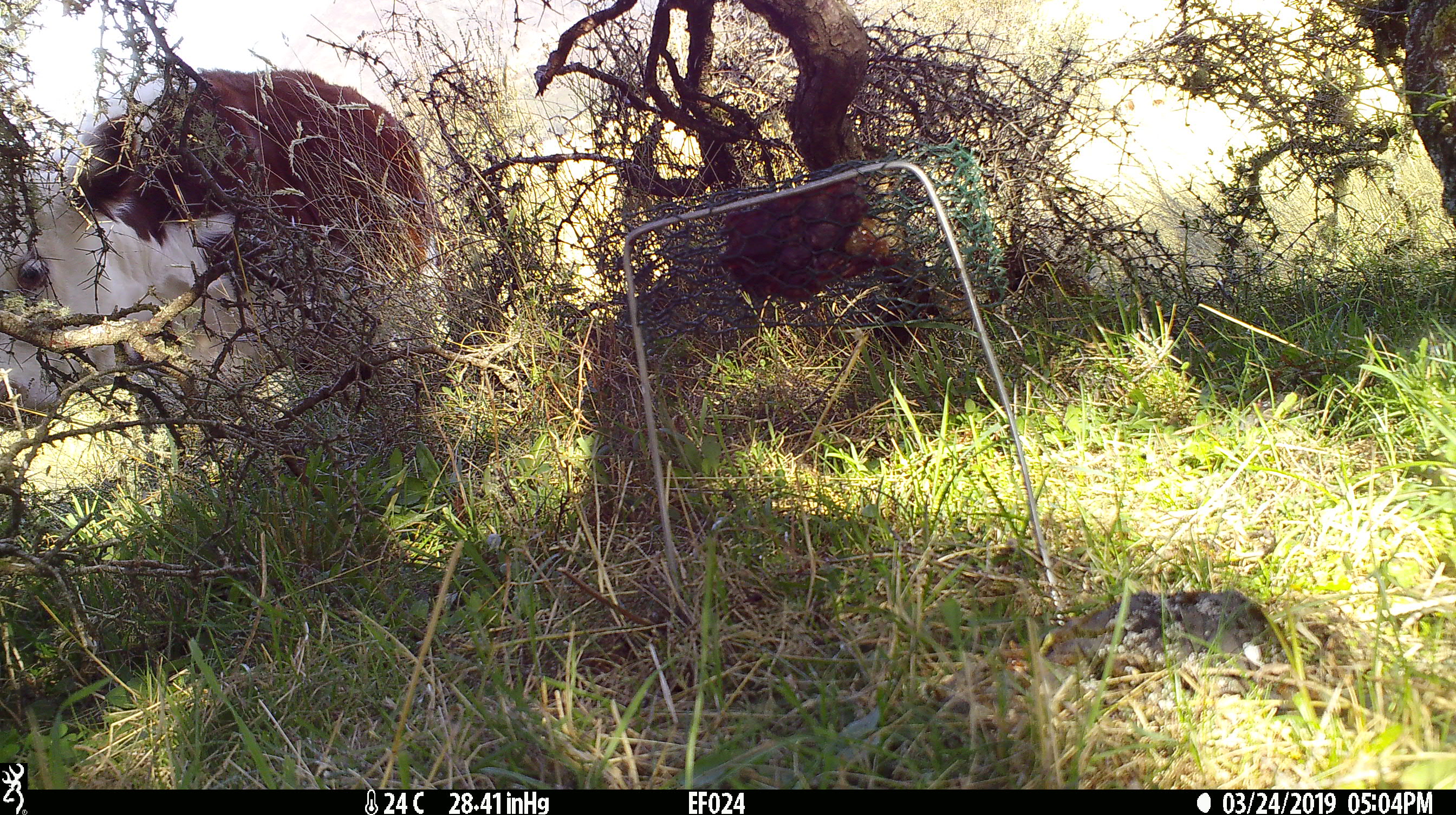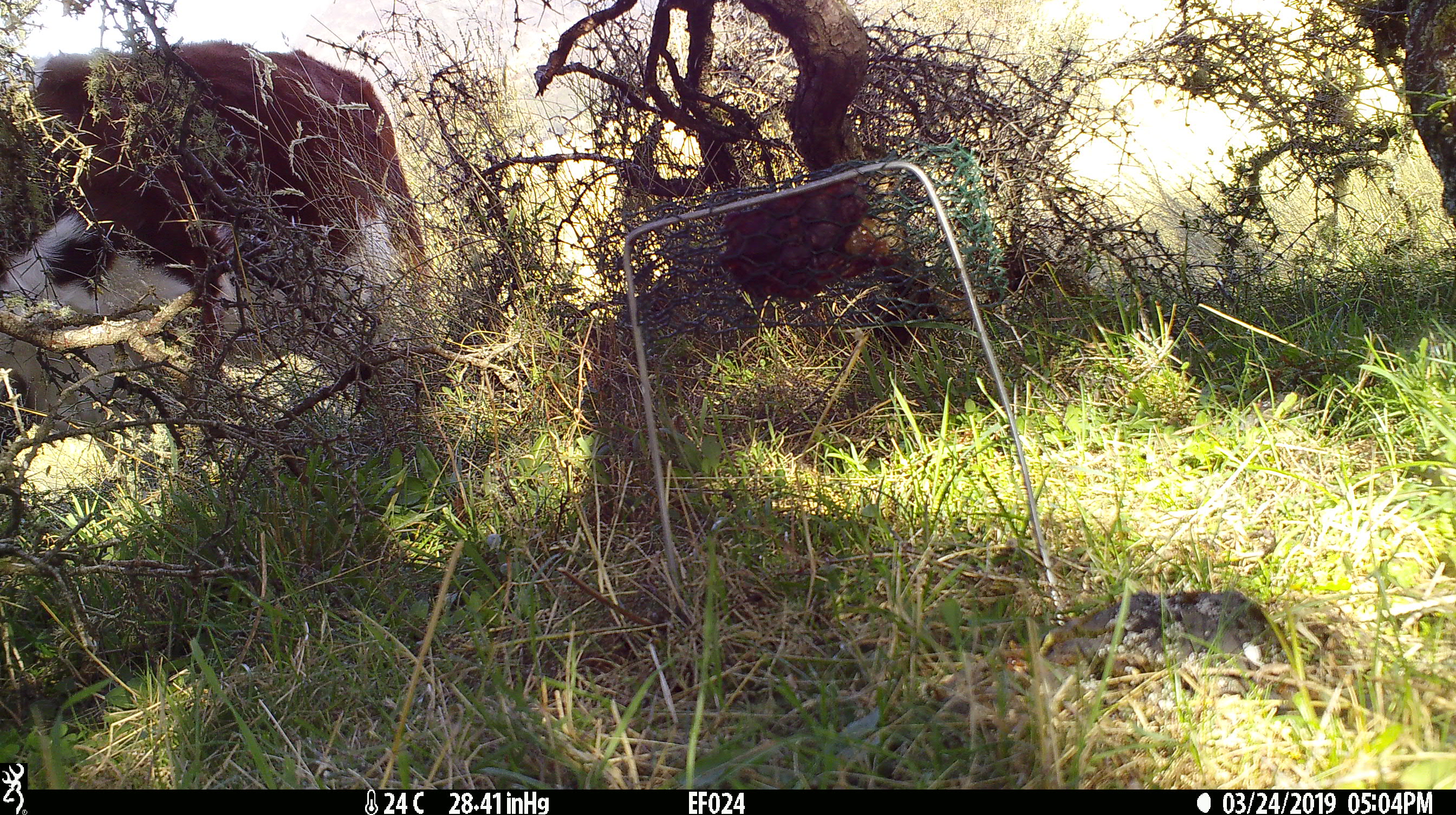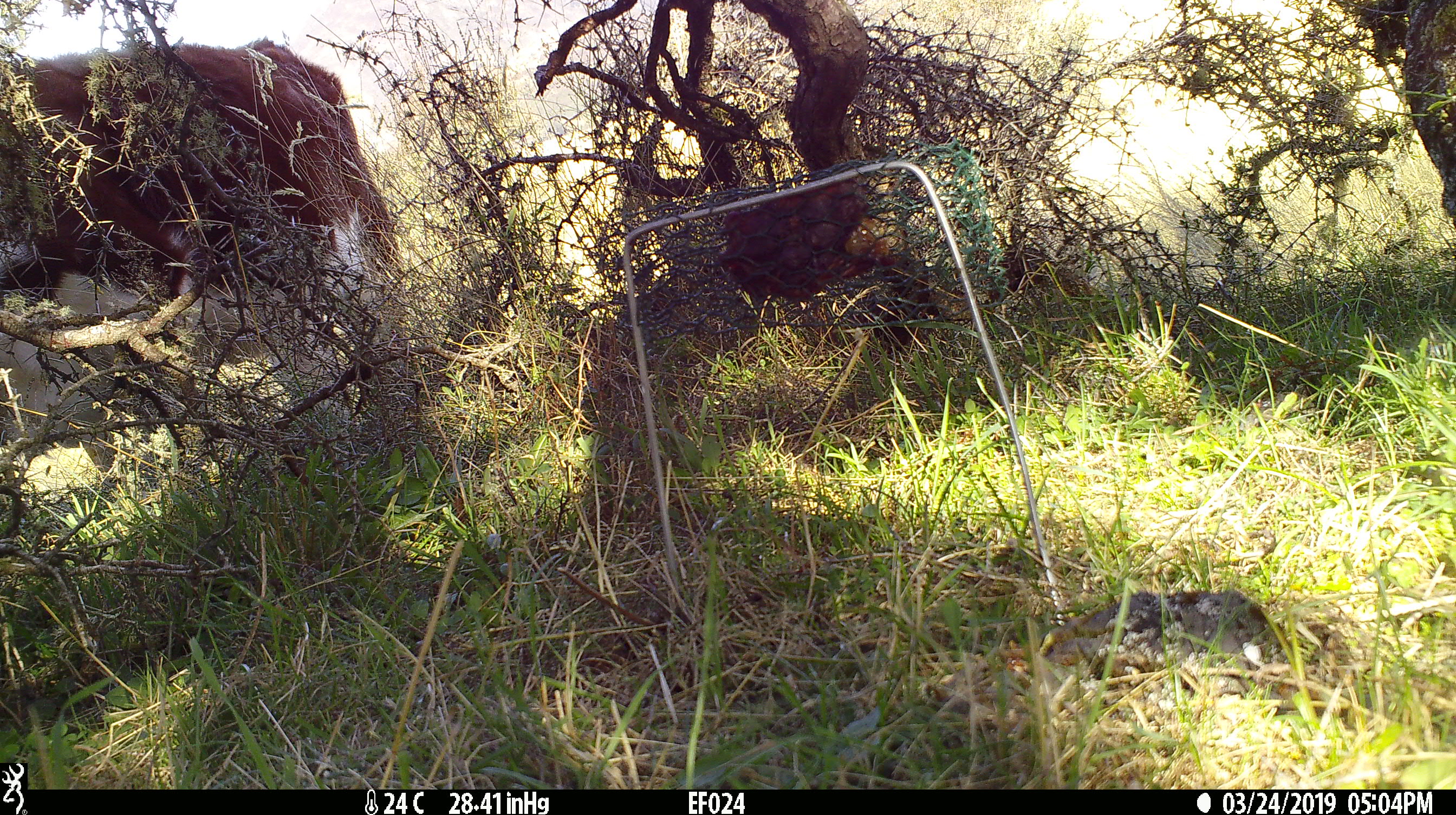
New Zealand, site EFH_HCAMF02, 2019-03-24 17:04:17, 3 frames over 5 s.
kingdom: Animalia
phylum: Chordata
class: Mammalia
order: Artiodactyla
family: Bovidae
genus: Bos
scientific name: Bos taurus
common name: domestic cow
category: cow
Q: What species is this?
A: Cow (domestic cow) (Bos taurus).